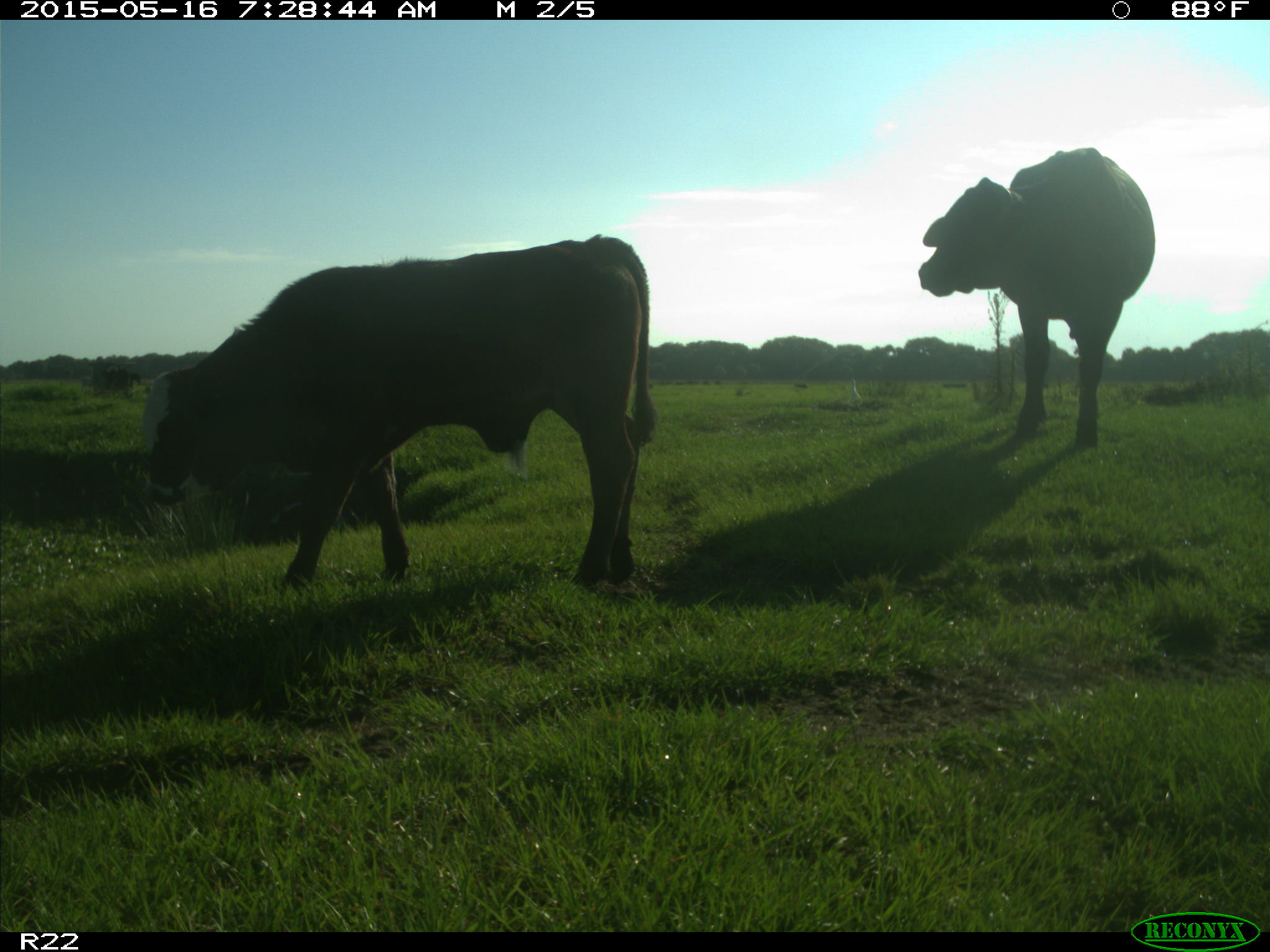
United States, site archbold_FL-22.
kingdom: Animalia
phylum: Chordata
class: Mammalia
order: Artiodactyla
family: Bovidae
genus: Bos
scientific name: Bos taurus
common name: domestic cow